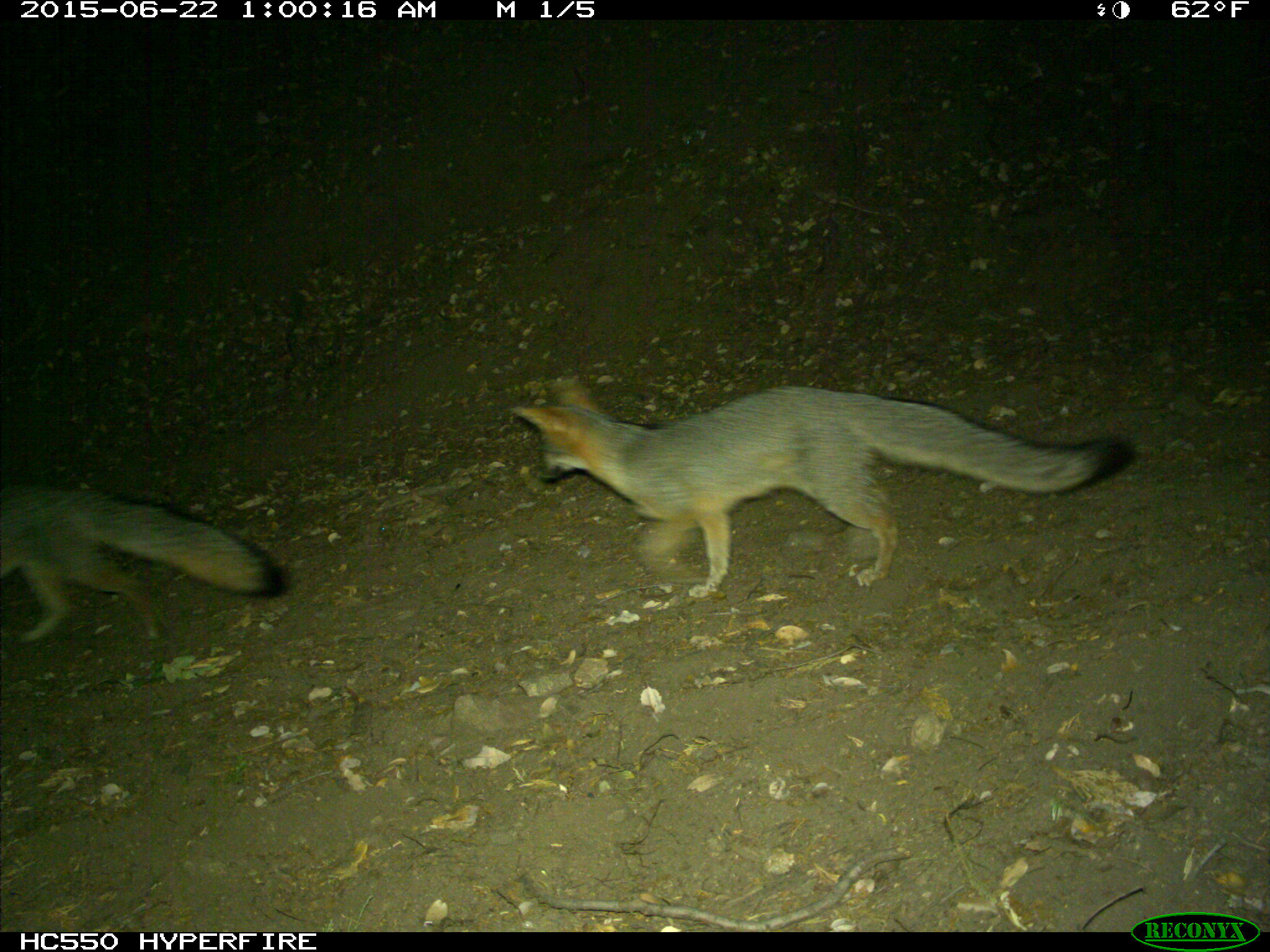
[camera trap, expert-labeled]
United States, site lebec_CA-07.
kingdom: Animalia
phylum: Chordata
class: Mammalia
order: Carnivora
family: Canidae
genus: Urocyon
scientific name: Urocyon cinereoargenteus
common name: gray fox